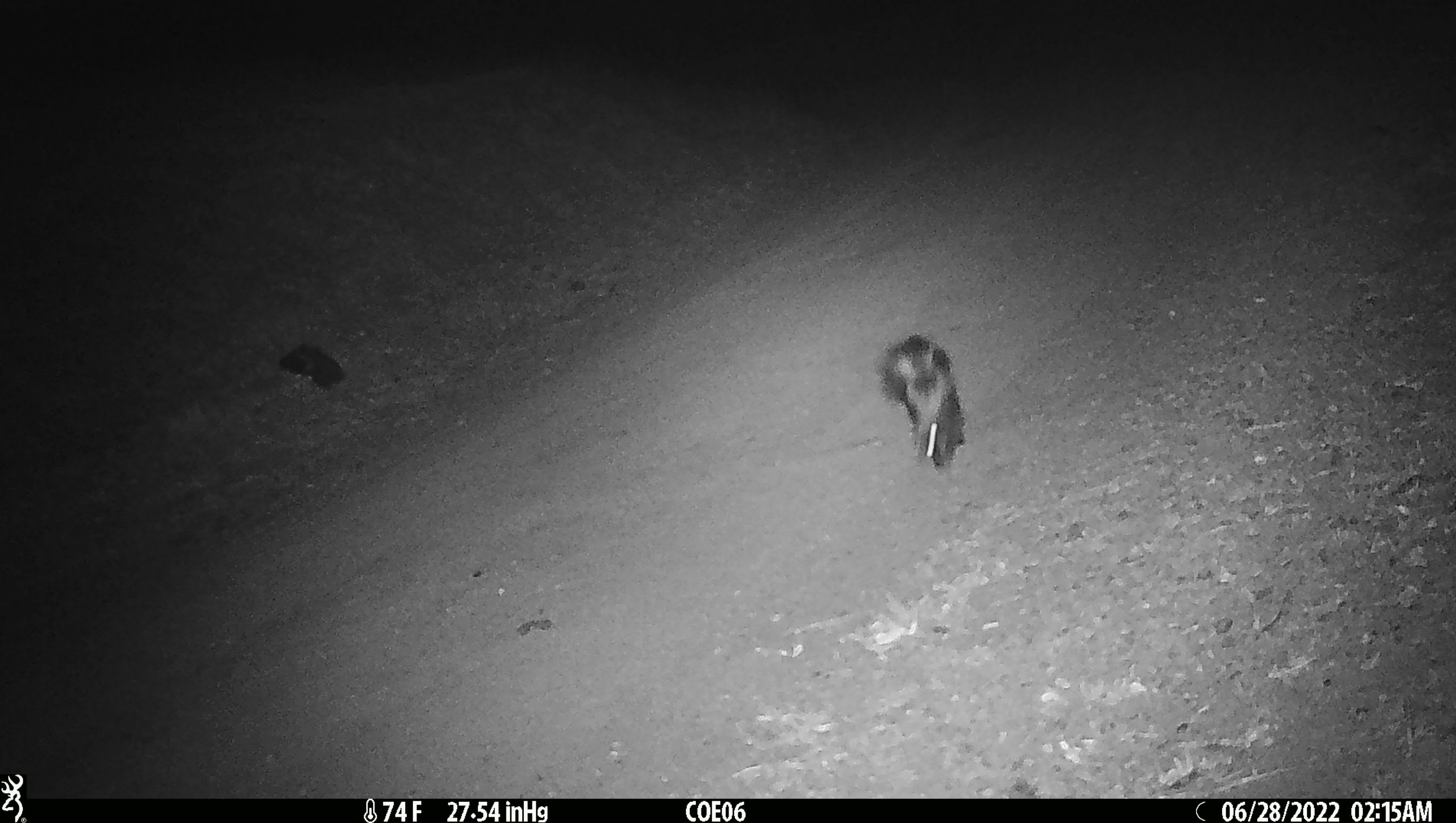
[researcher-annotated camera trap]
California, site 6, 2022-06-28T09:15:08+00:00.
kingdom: Animalia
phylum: Chordata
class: Mammalia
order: Carnivora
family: Mephitidae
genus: Mephitis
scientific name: Mephitis mephitis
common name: striped skunk